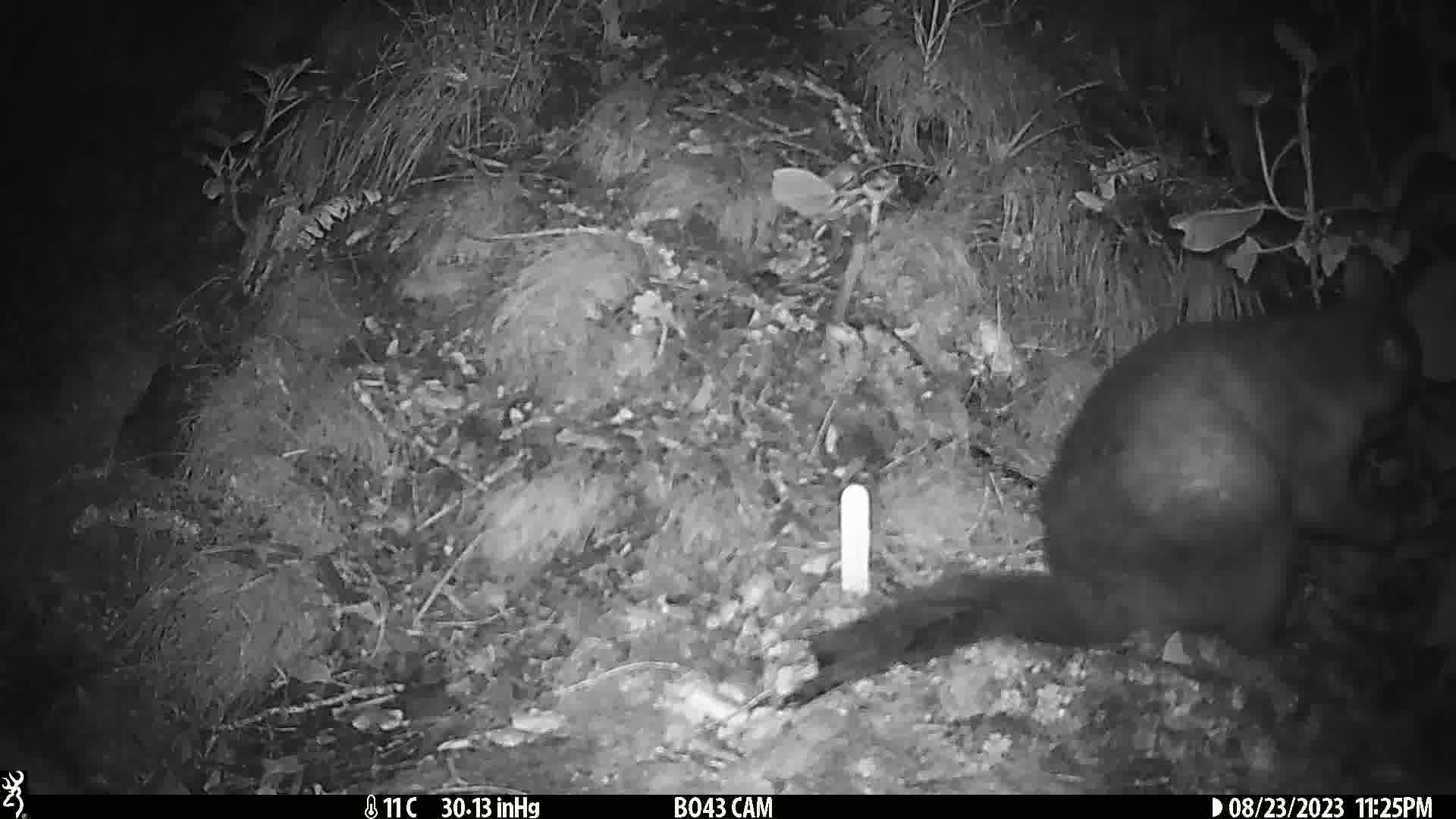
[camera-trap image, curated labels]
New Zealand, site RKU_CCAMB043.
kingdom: Animalia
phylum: Chordata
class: Mammalia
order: Diprotodontia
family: Phalangeridae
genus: Trichosurus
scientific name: Trichosurus vulpecula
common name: common brushtail possum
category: possum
Possum (common brushtail possum) (Trichosurus vulpecula).